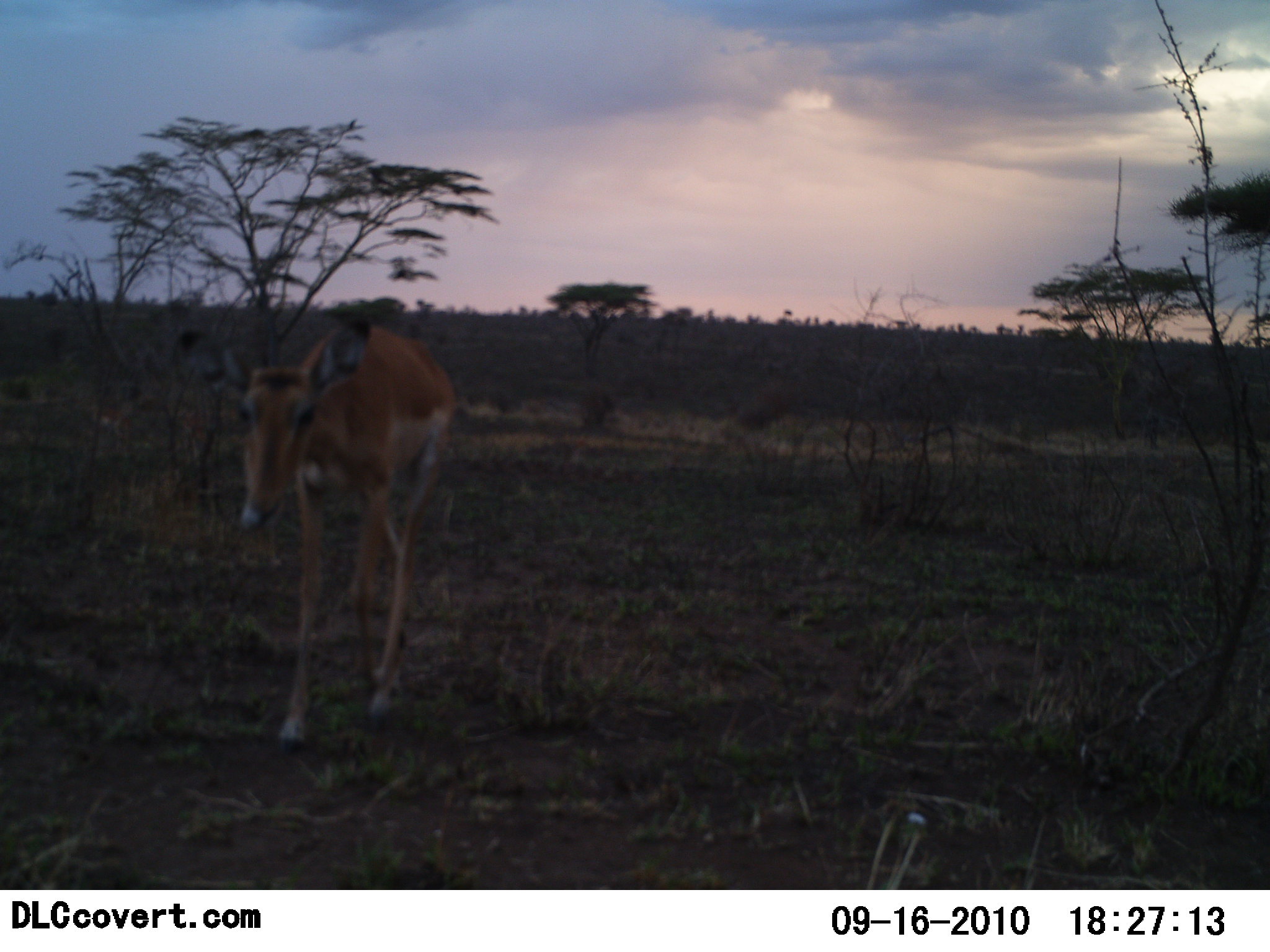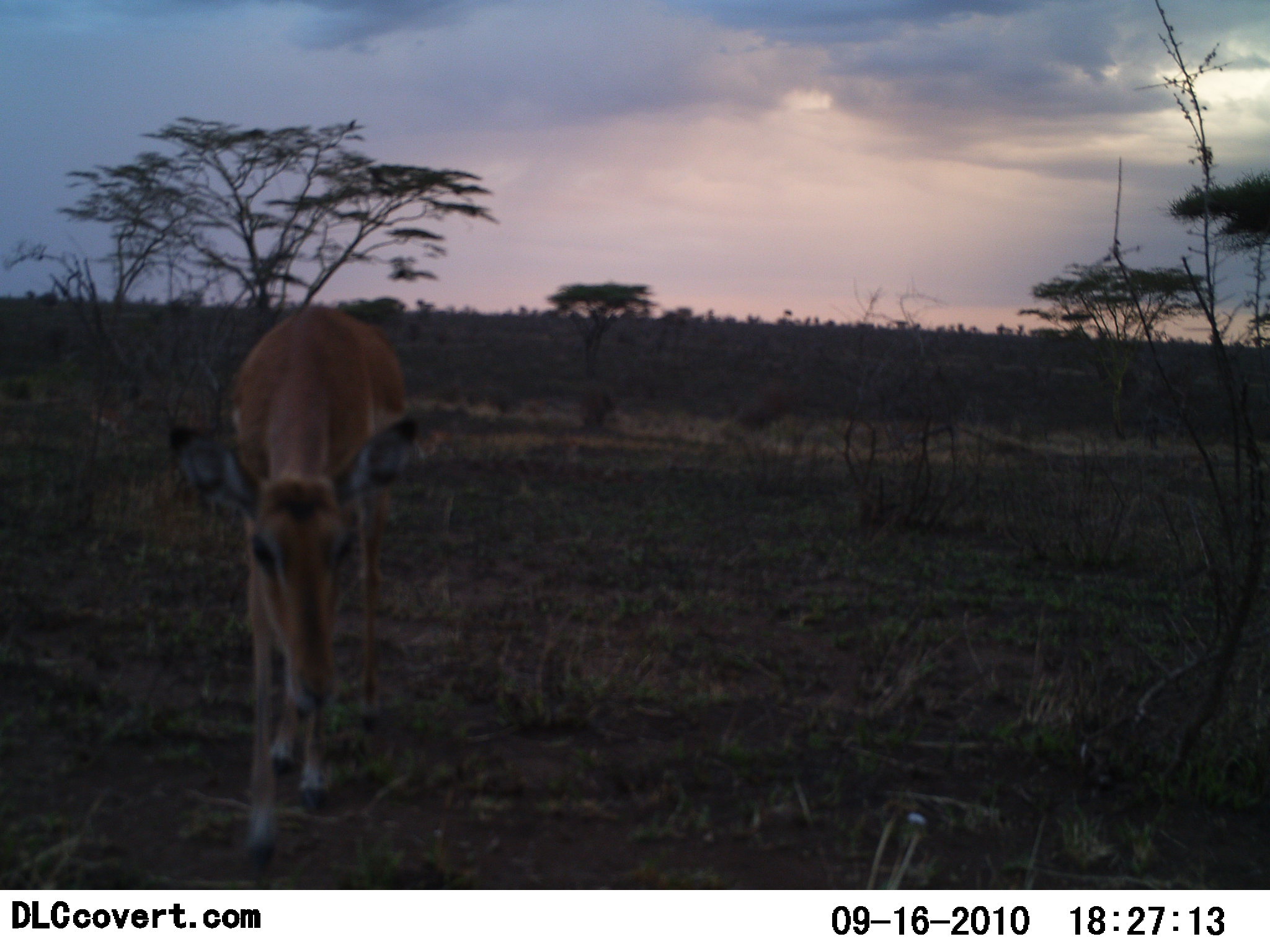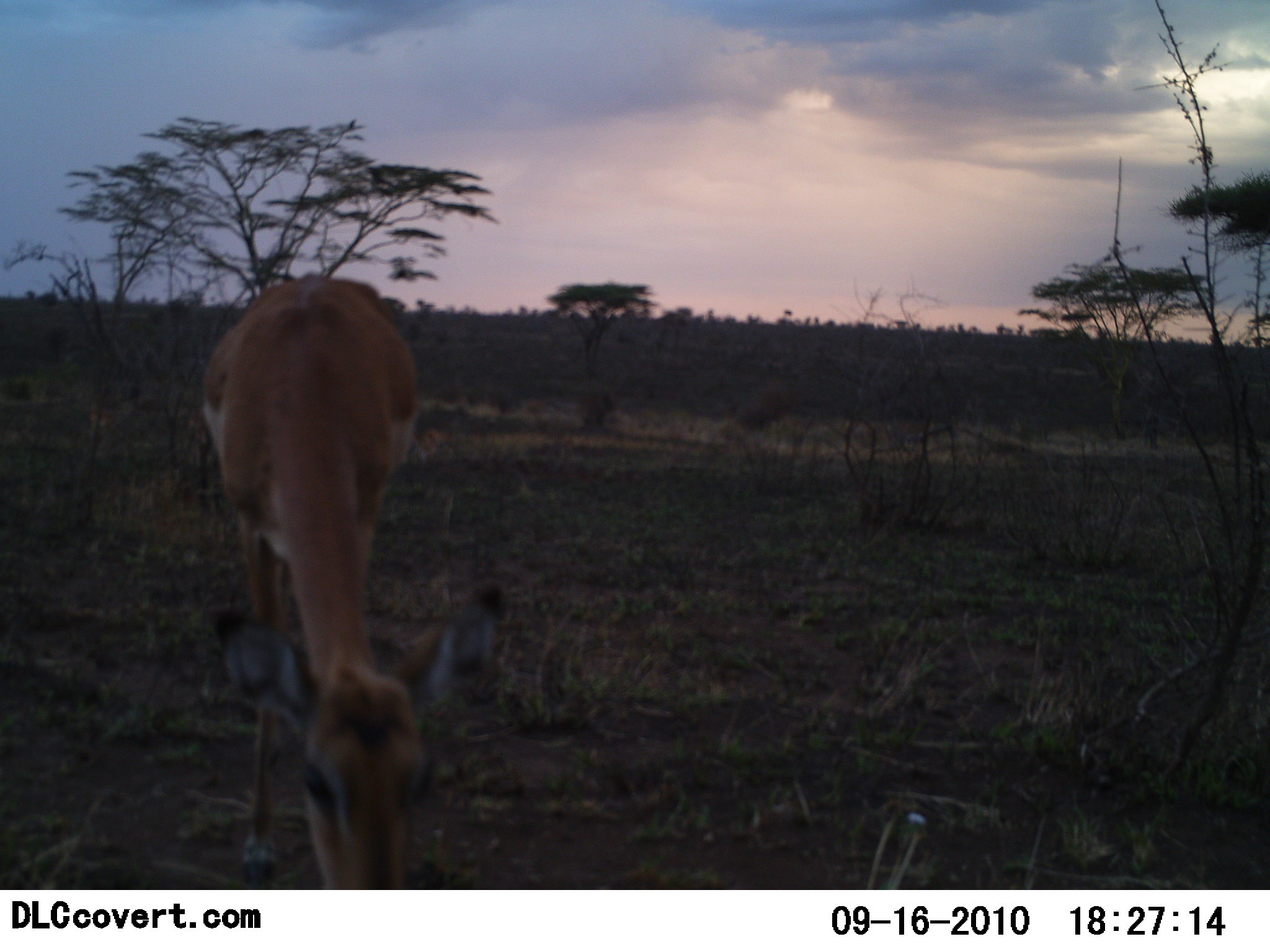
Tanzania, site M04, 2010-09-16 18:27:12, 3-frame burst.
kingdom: Animalia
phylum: Chordata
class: Mammalia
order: Artiodactyla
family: Bovidae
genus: Nanger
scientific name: Nanger granti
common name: grant's gazelle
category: gazellegrants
Gazellegrants (grant's gazelle) (Nanger granti), count 1. Behavior (volunteer vote fractions): standing 12%, resting 0%, moving 88%, interacting 0%. Young present (vote fraction): 12%. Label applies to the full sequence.